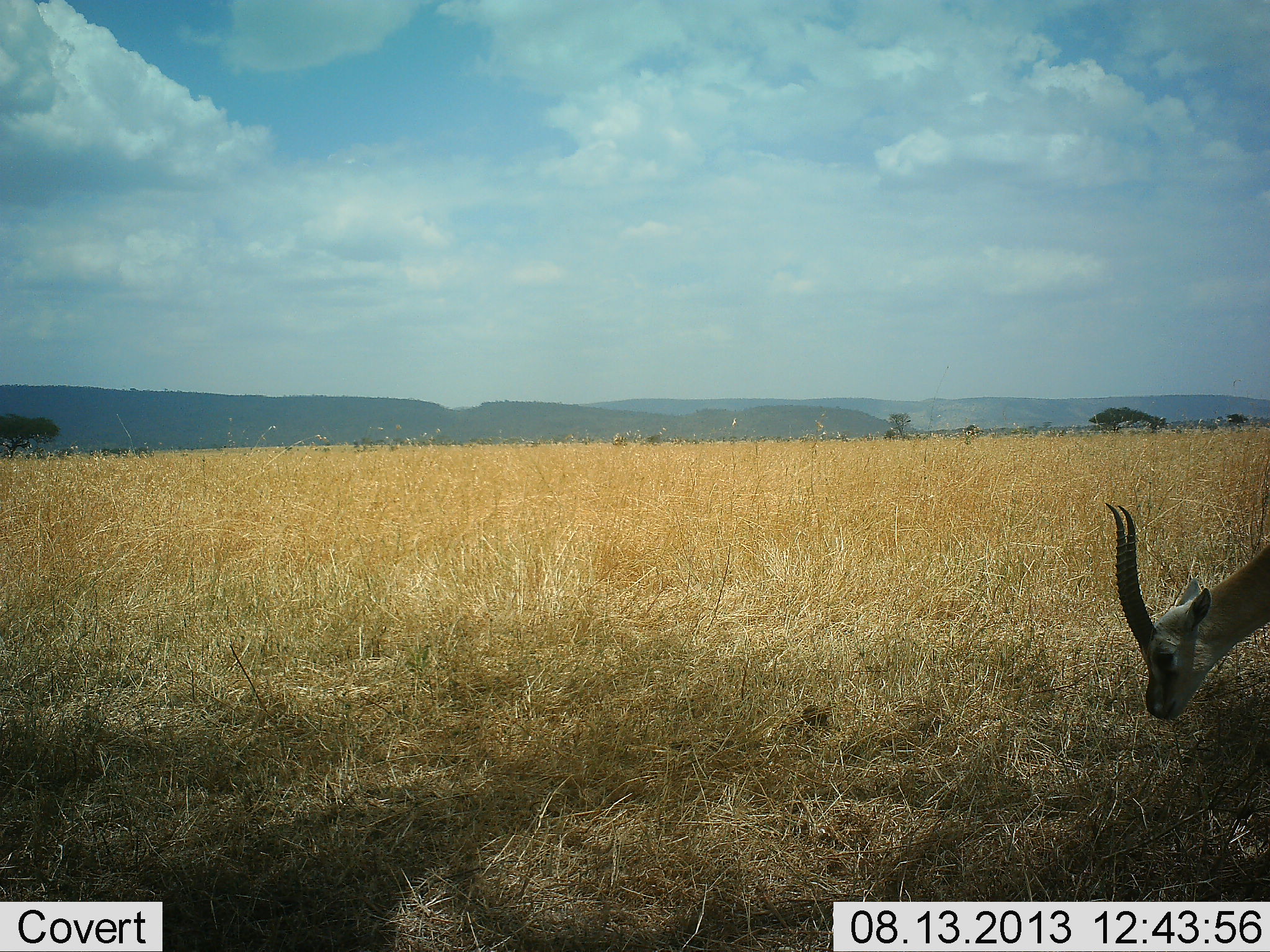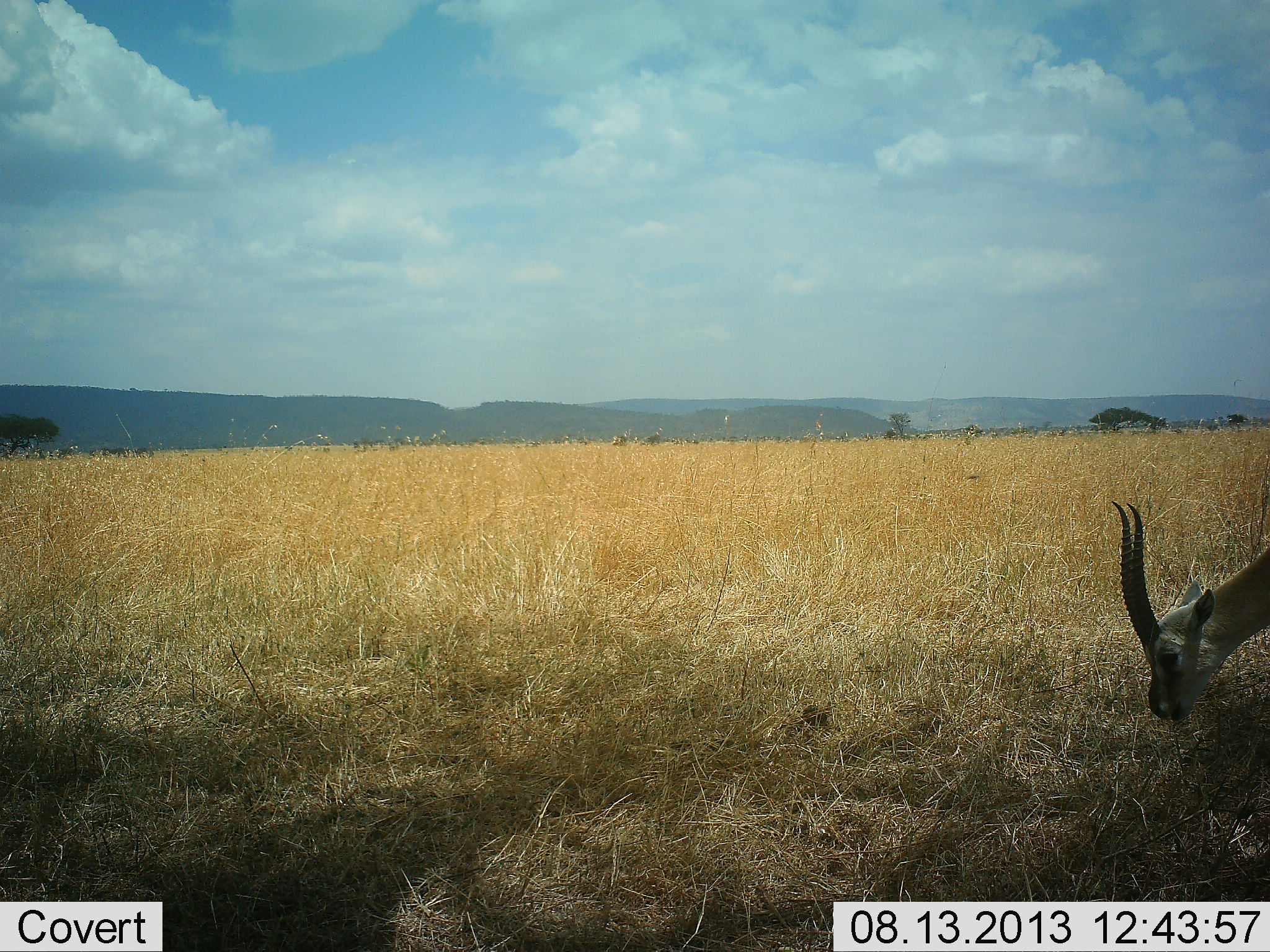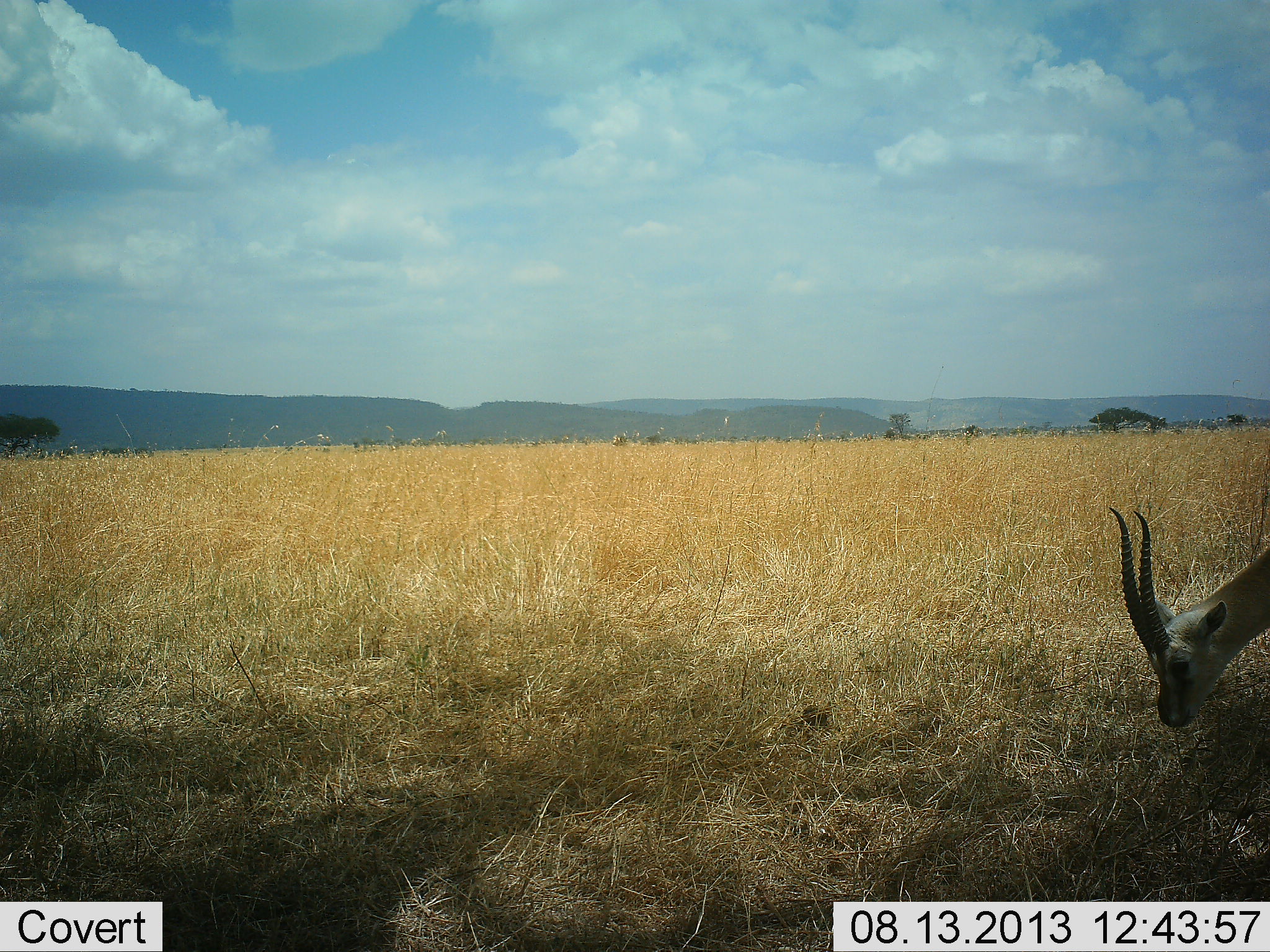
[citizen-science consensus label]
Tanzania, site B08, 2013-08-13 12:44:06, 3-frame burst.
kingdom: Animalia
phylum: Chordata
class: Mammalia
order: Artiodactyla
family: Bovidae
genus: Eudorcas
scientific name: Eudorcas thomsonii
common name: thomson's gazelle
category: gazellethomsons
Gazellethomsons (thomson's gazelle) (Eudorcas thomsonii), count 1. Behavior (volunteer vote fractions): standing 9%, resting 0%, moving 0%, interacting 0%. Young present (vote fraction): 0%. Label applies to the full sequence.